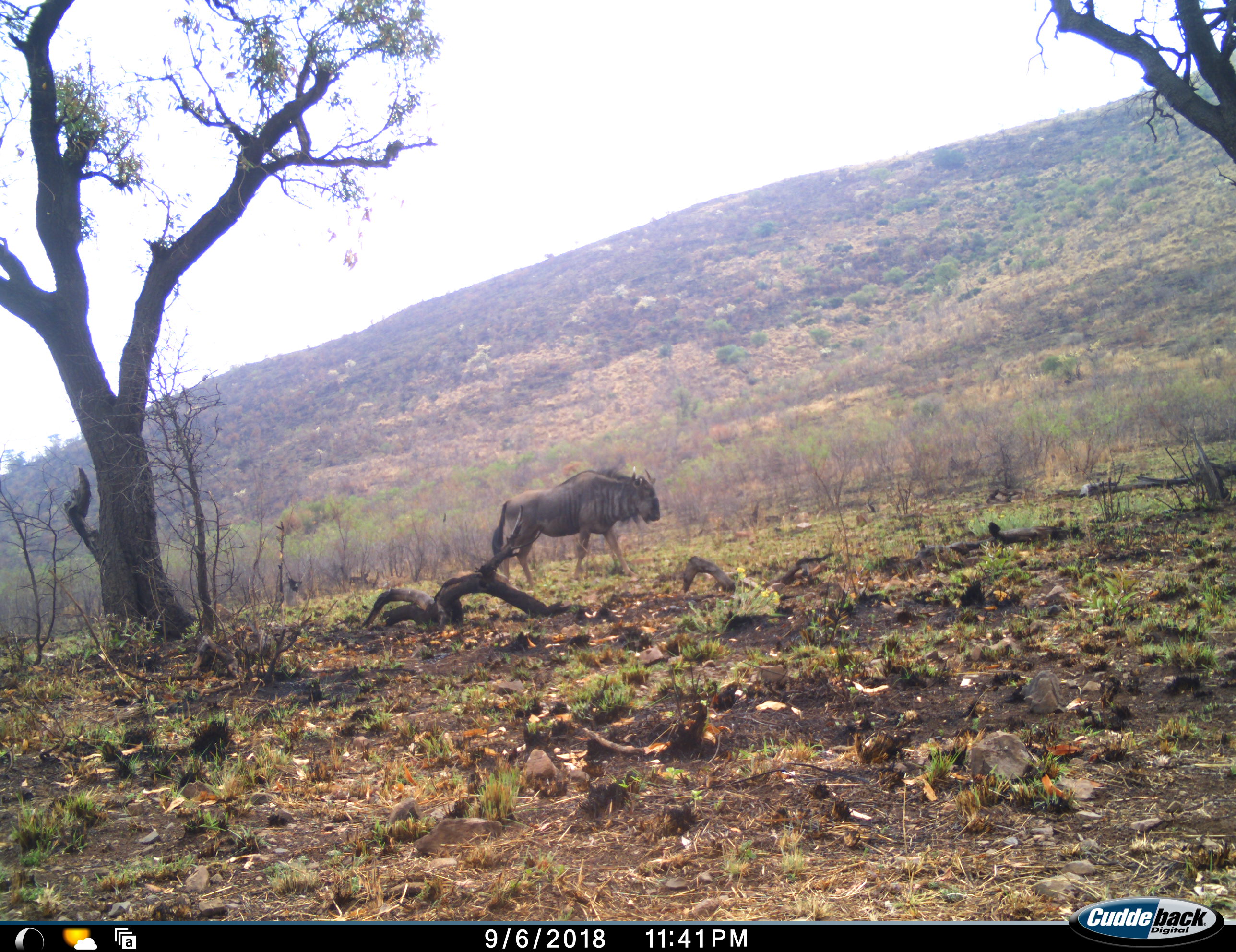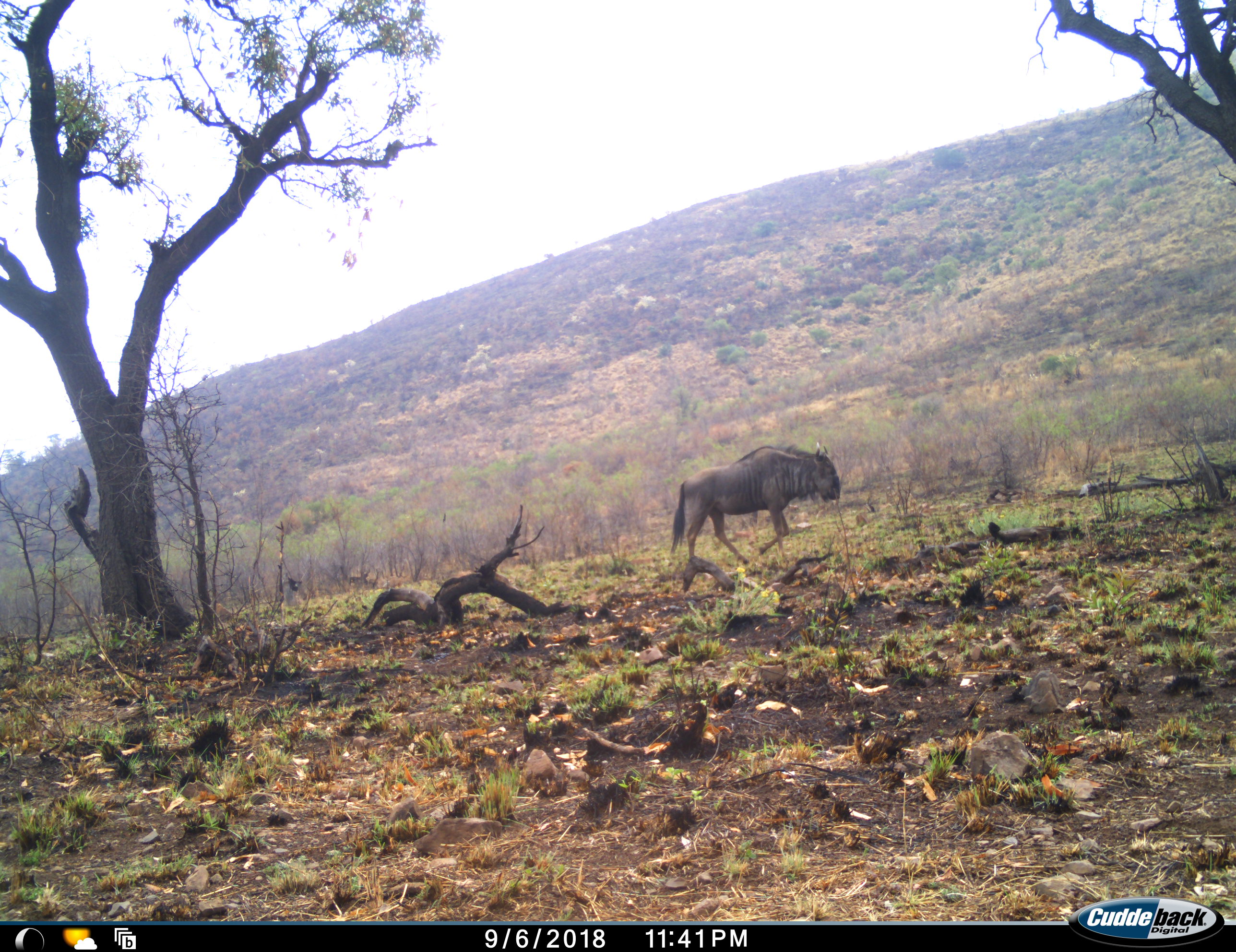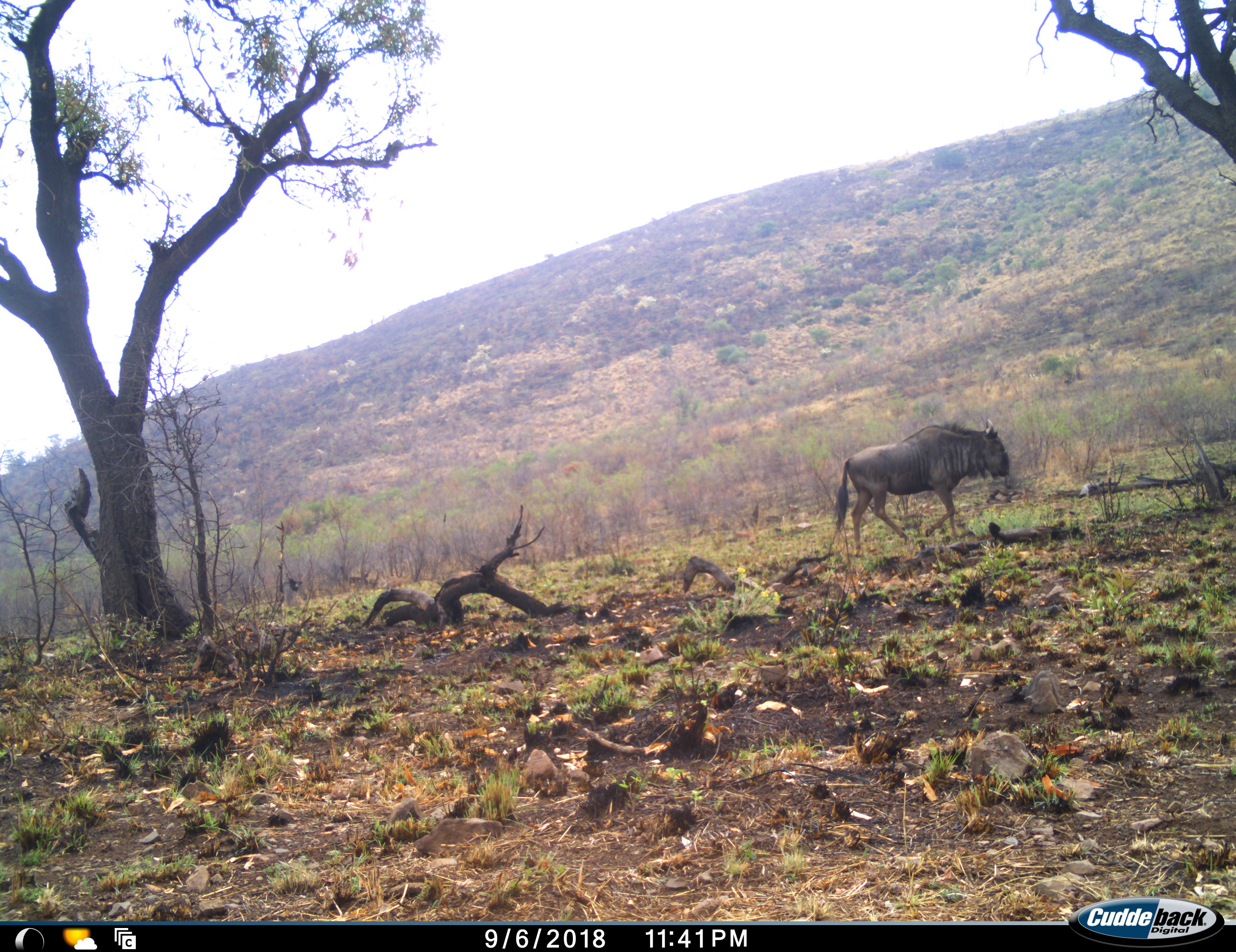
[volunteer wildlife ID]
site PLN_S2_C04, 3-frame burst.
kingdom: Animalia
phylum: Chordata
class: Mammalia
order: Artiodactyla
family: Bovidae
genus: Connochaetes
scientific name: Connochaetes taurinus taurinus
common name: blue wildebeest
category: wildebeestblue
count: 1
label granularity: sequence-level